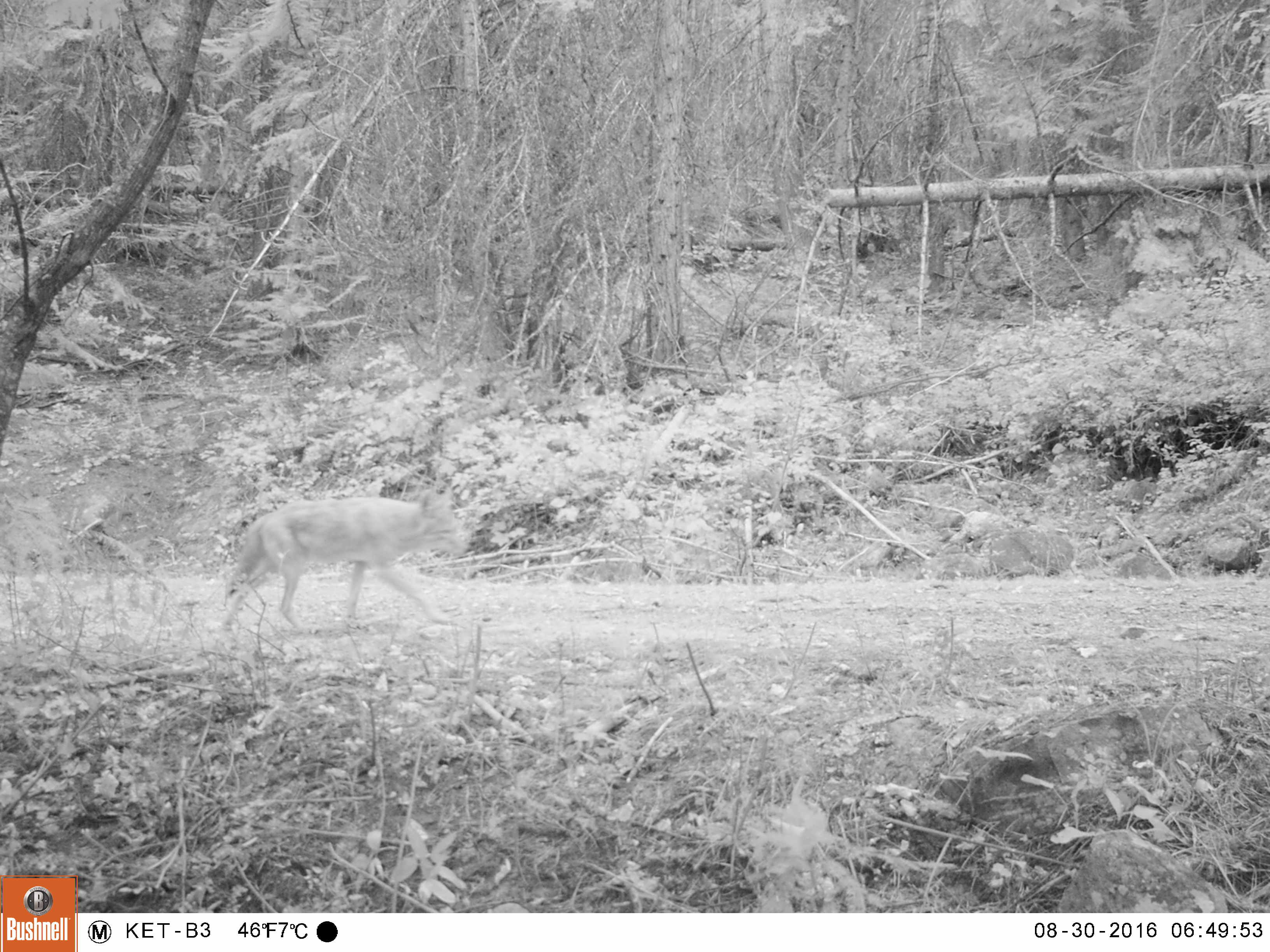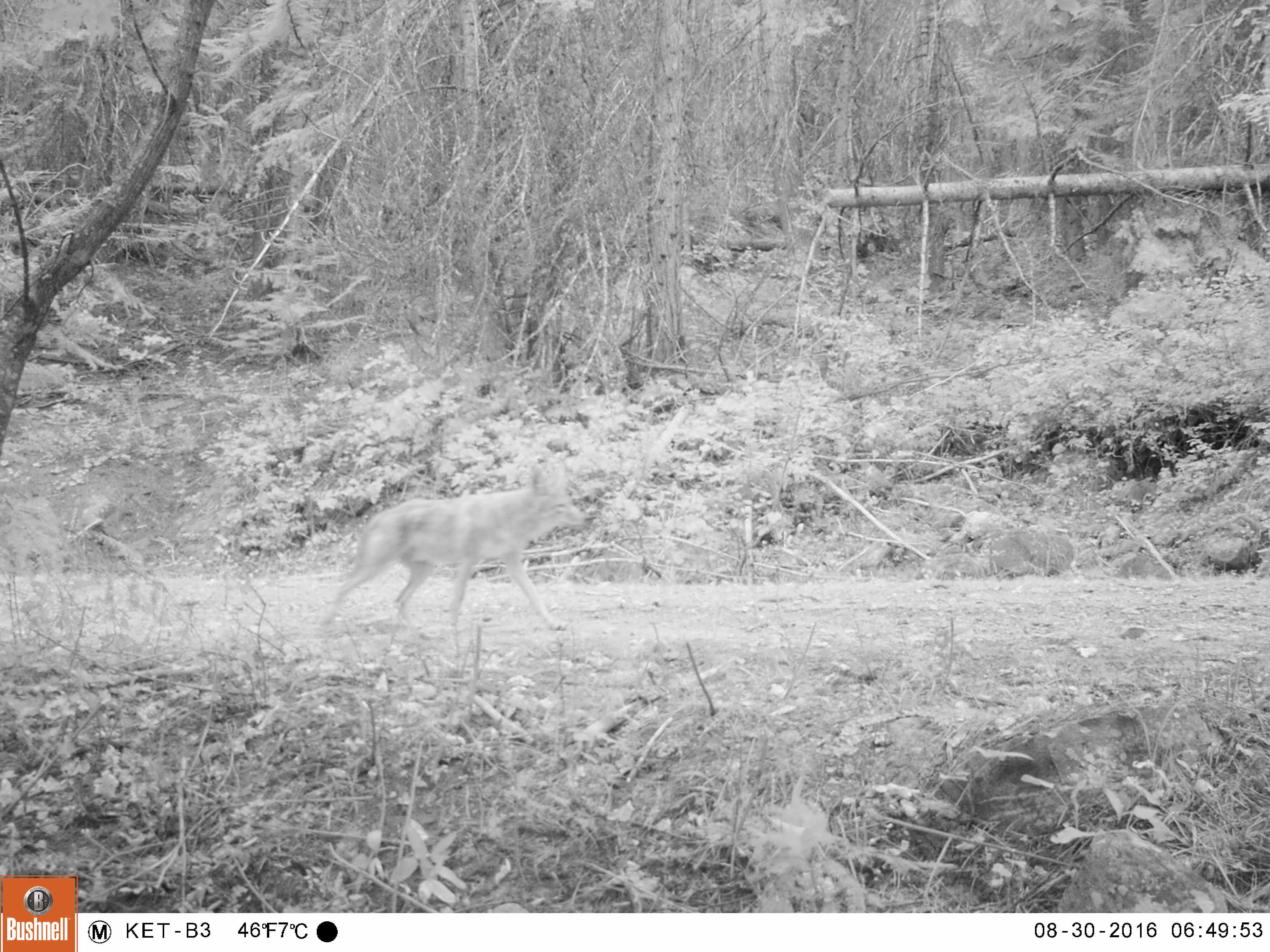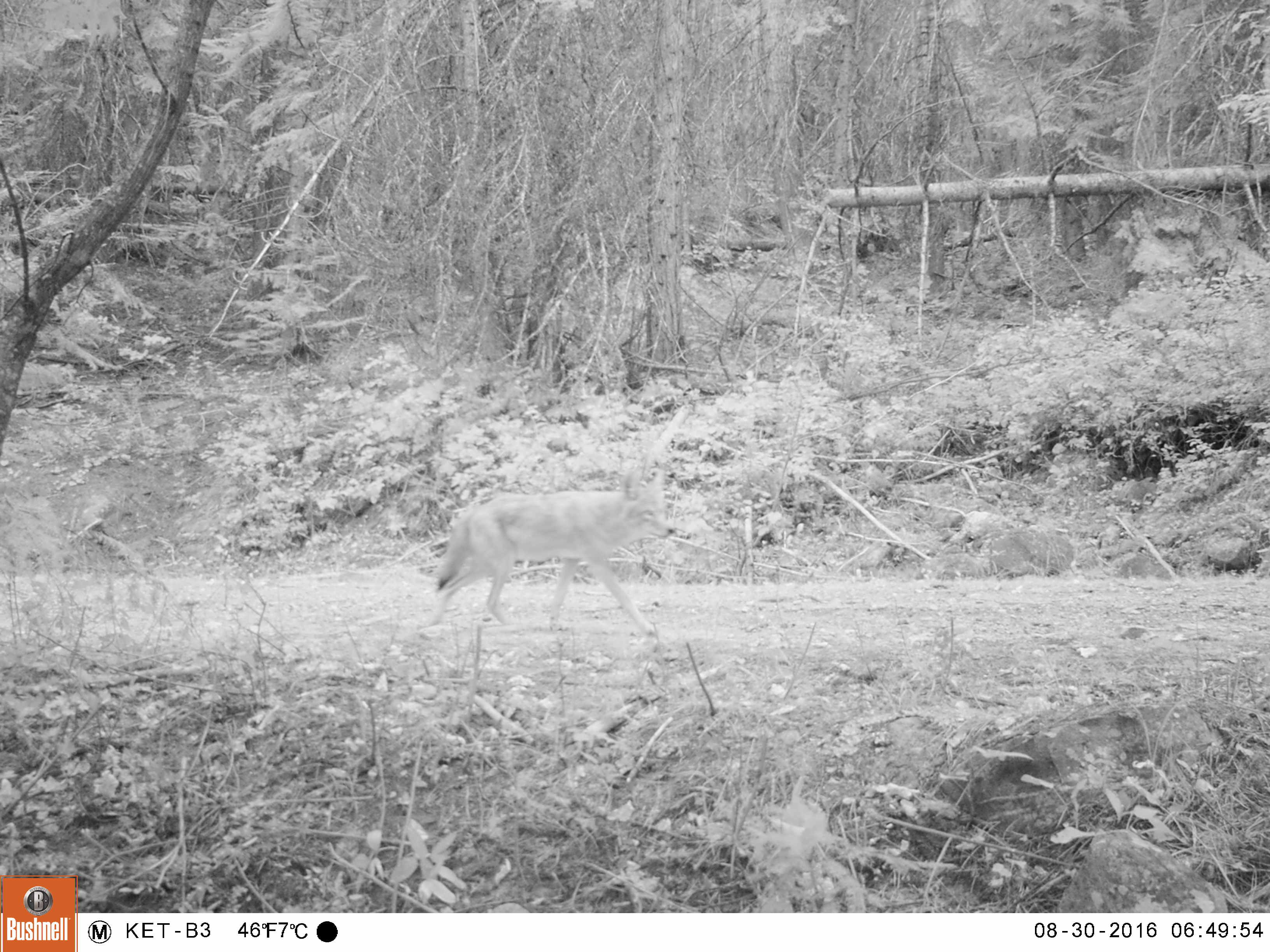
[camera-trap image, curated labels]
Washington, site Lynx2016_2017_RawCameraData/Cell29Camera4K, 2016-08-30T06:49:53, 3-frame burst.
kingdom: Animalia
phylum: Chordata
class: Mammalia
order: Carnivora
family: Canidae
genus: Canis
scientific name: Canis latrans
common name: coyote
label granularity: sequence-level